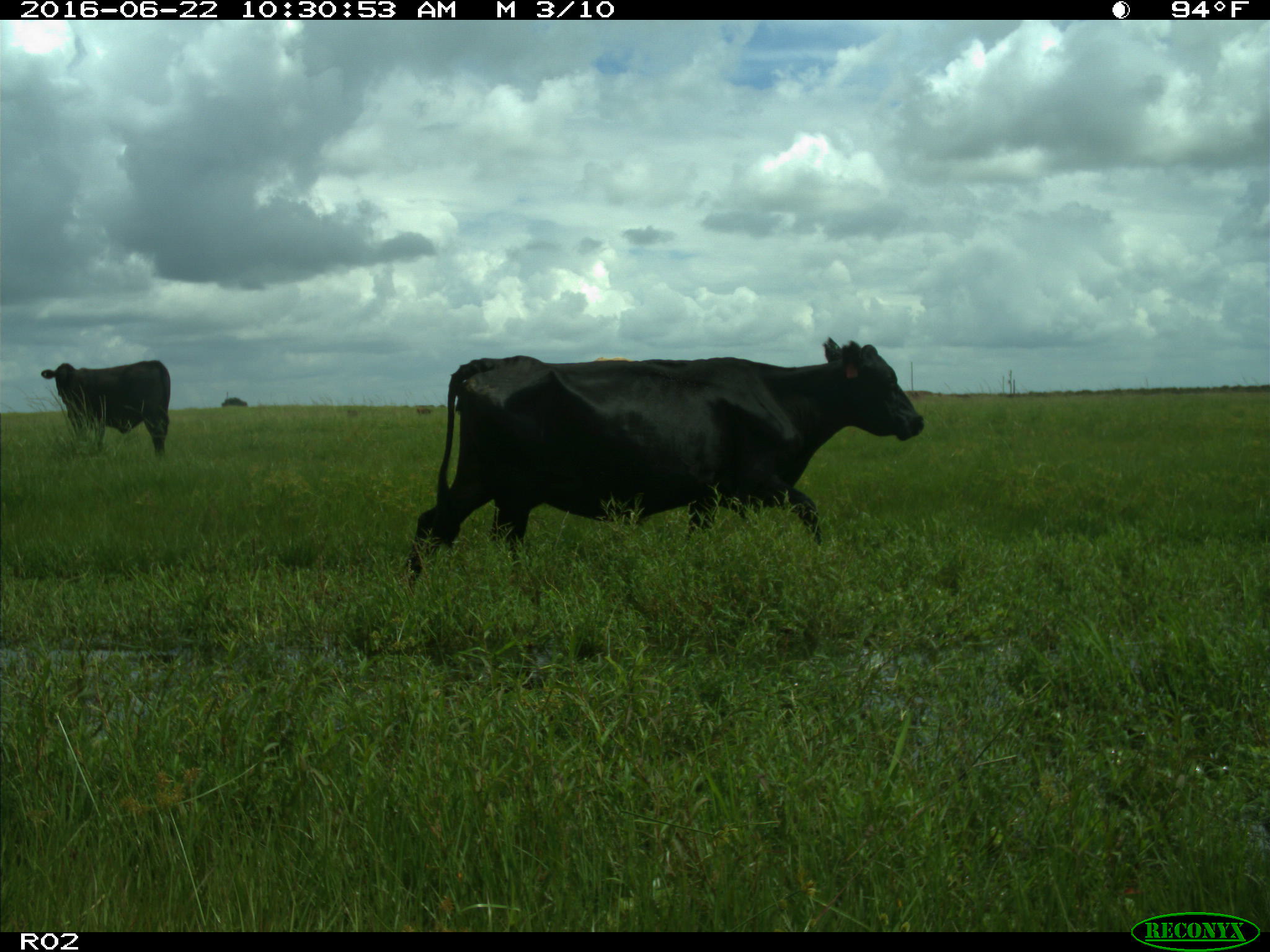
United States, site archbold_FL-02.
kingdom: Animalia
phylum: Chordata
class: Mammalia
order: Artiodactyla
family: Bovidae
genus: Bos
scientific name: Bos taurus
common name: domestic cow